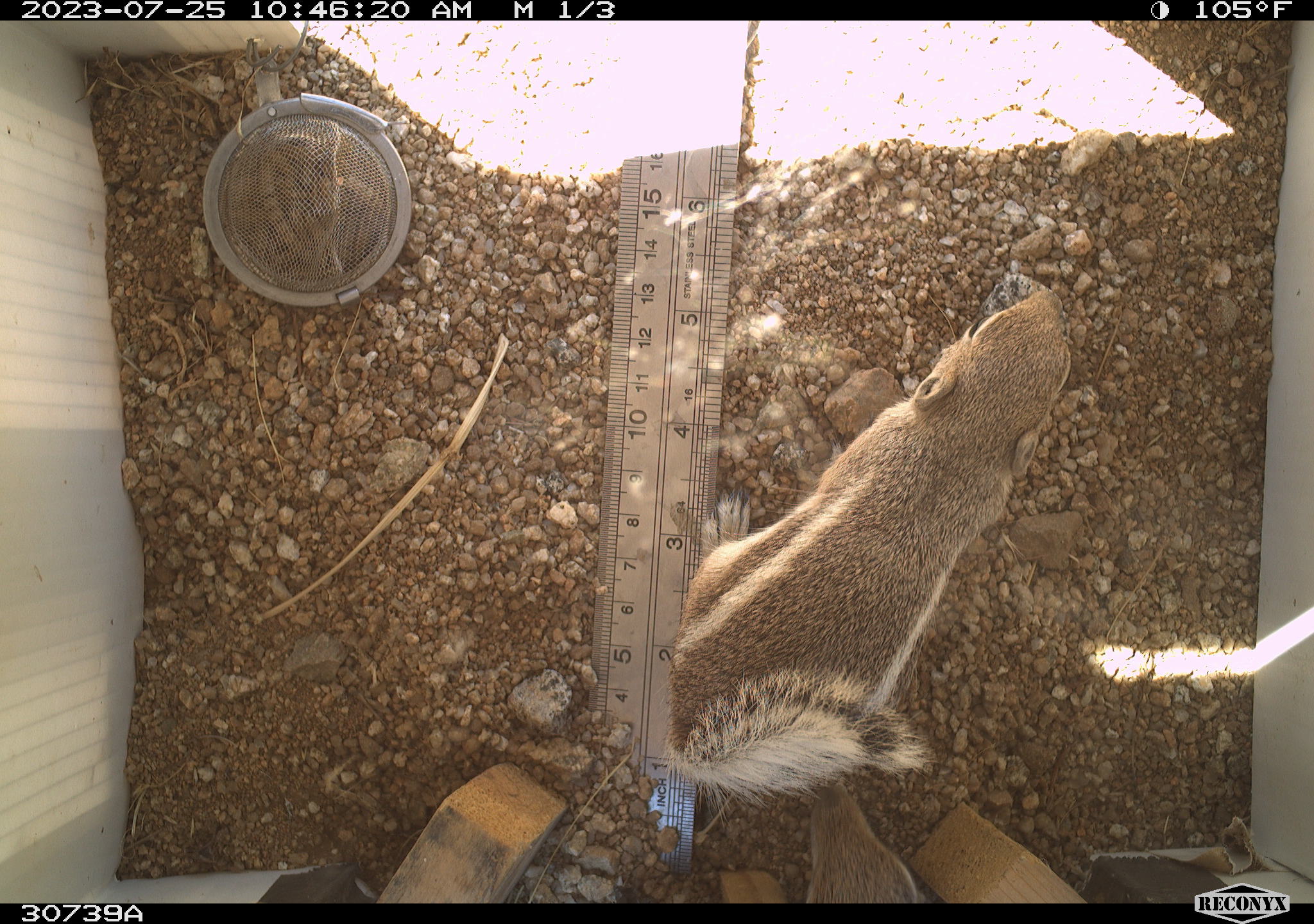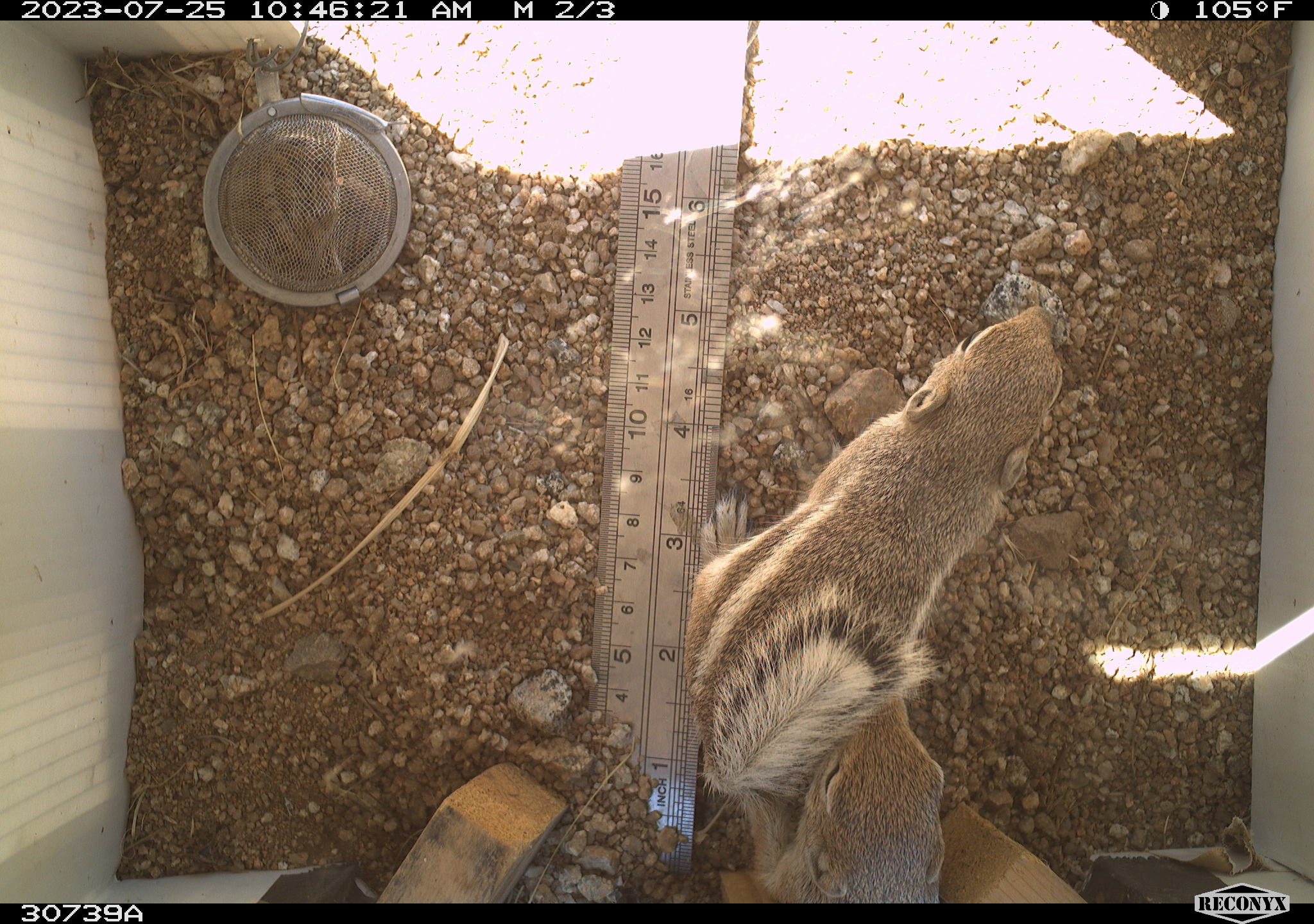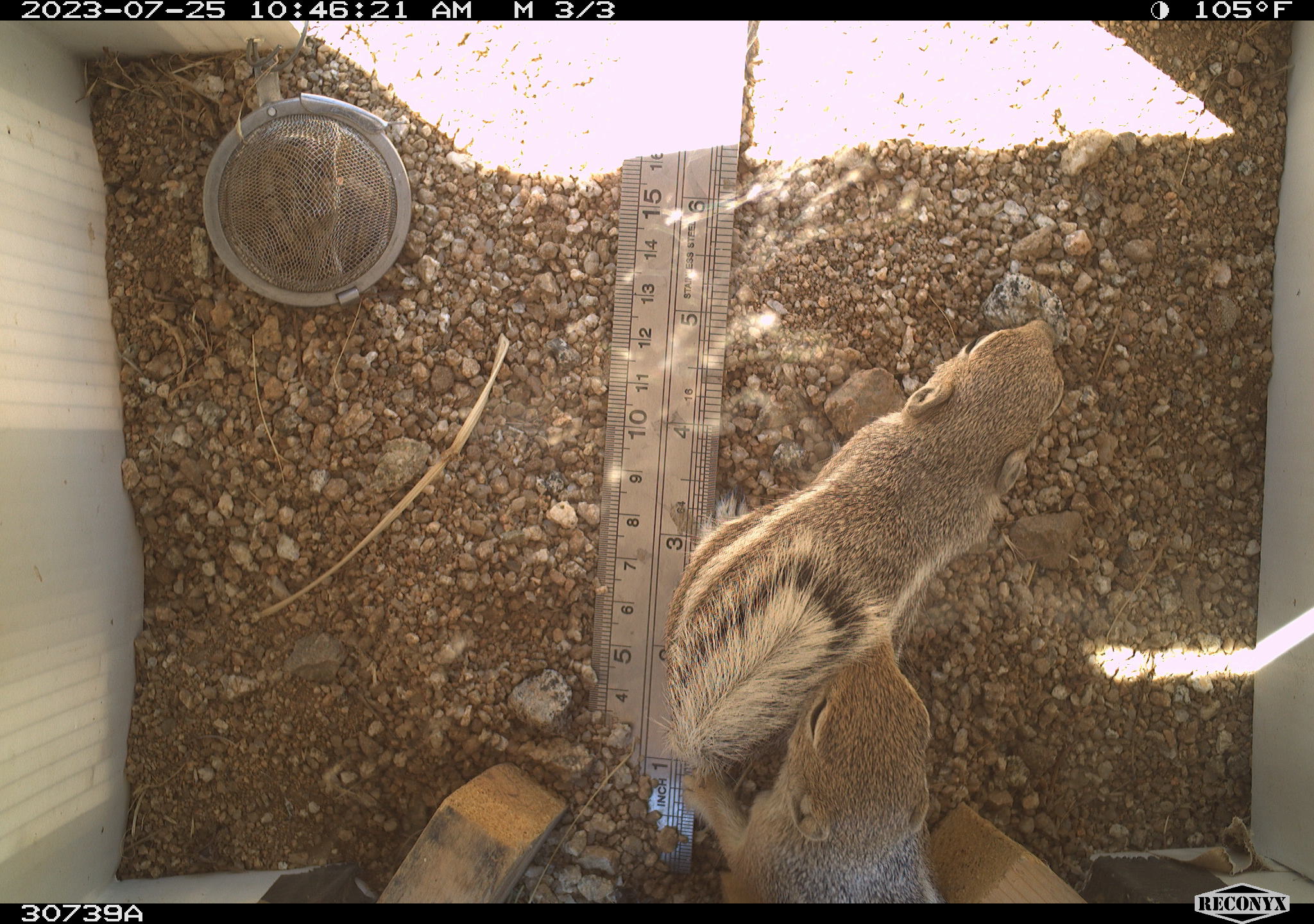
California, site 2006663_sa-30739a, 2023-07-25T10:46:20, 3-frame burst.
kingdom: Animalia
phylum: Chordata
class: Mammalia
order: Rodentia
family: Sciuridae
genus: Ammospermophilus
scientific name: Ammospermophilus leucurus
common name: white-tailed antelope squirrel